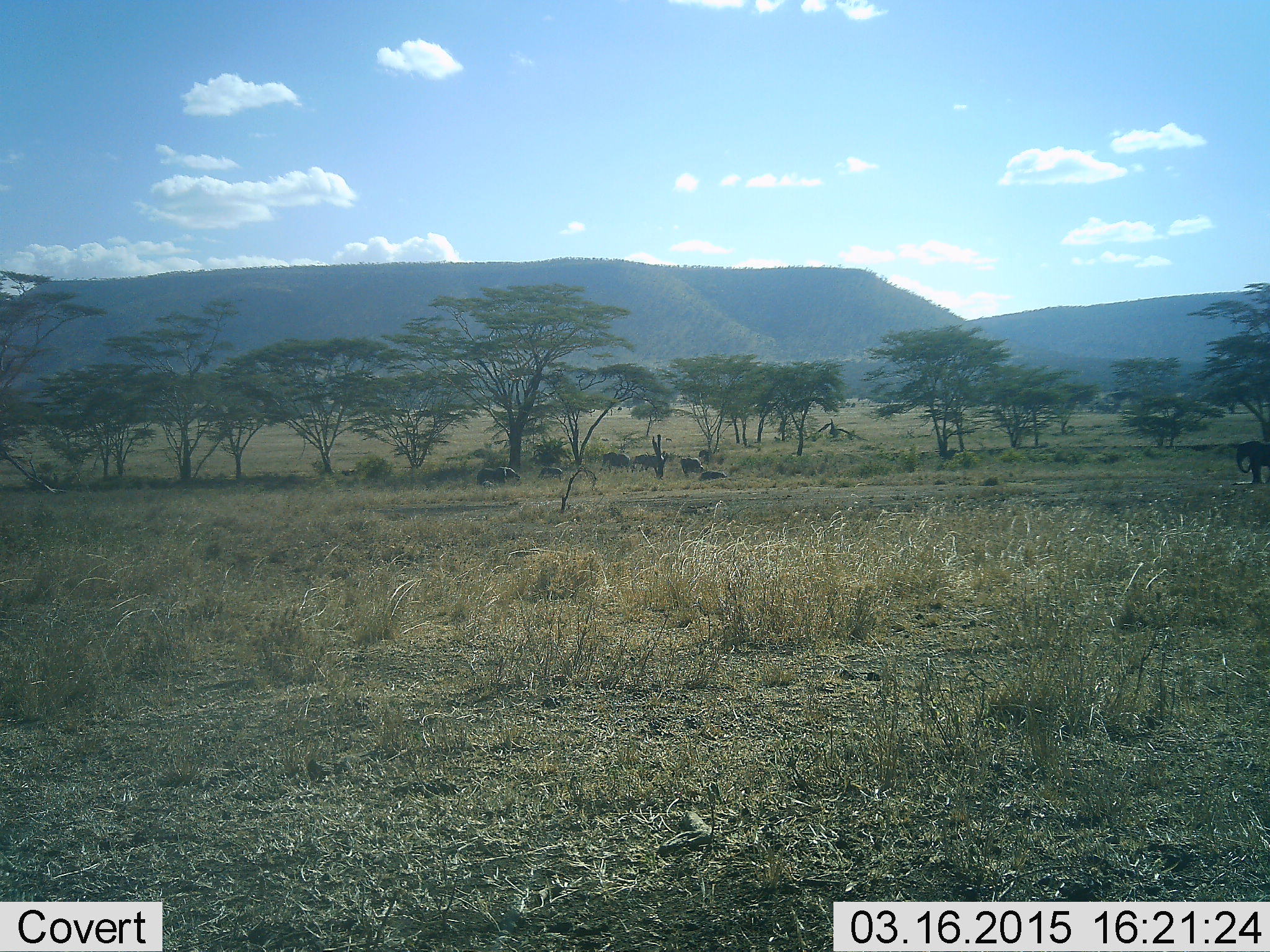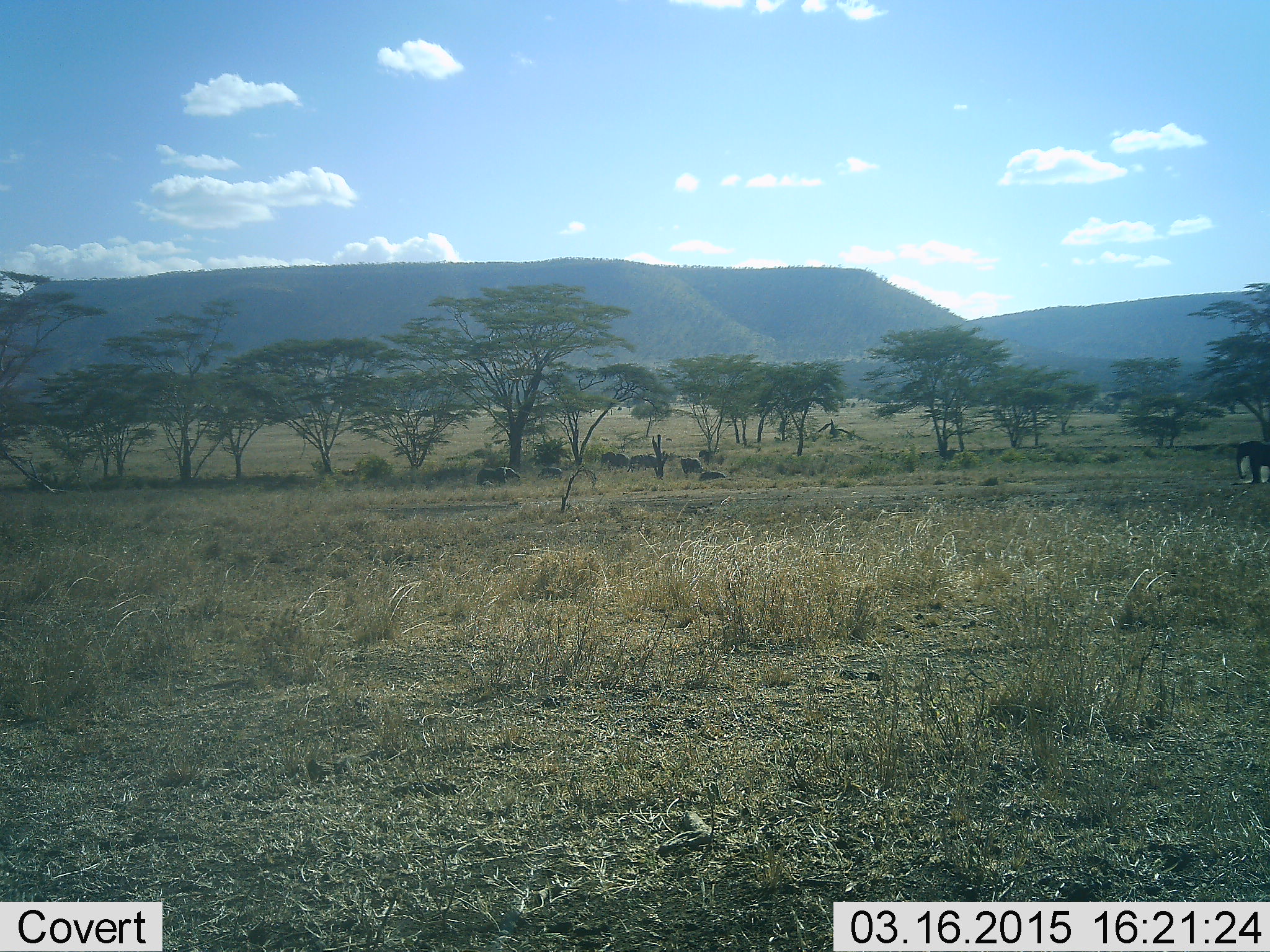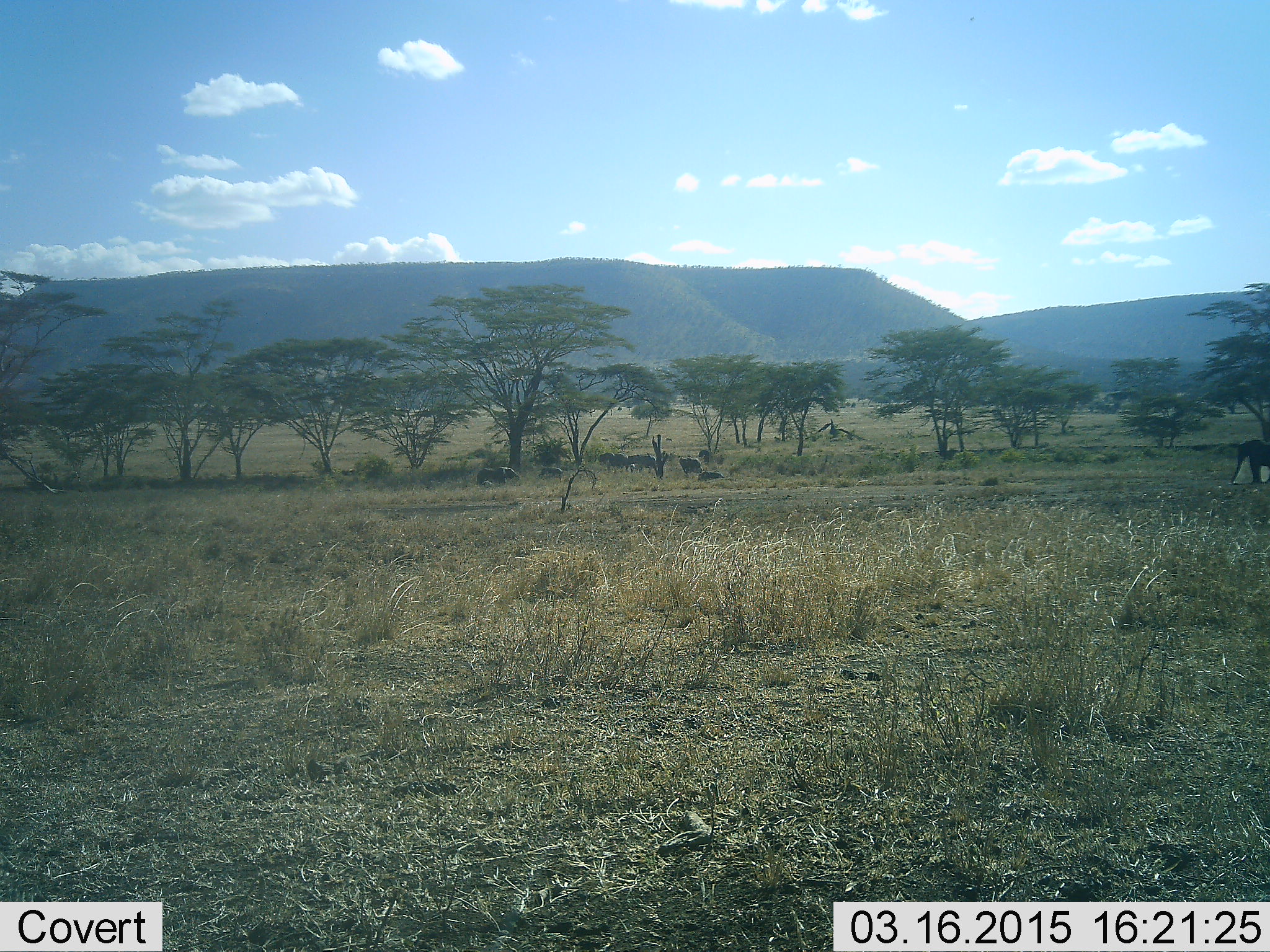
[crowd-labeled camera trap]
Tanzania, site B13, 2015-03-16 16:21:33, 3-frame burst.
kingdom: Animalia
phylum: Chordata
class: Mammalia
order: Proboscidea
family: Elephantidae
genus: Loxodonta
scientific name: Loxodonta africana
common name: african bush elephant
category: elephant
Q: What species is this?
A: Elephant (african bush elephant) (Loxodonta africana).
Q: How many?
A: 1.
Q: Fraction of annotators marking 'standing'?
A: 67%.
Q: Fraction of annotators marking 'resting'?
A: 25%.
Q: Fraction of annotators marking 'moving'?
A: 17%.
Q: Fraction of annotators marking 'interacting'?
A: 17%.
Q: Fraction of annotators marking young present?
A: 17%.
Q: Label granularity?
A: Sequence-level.